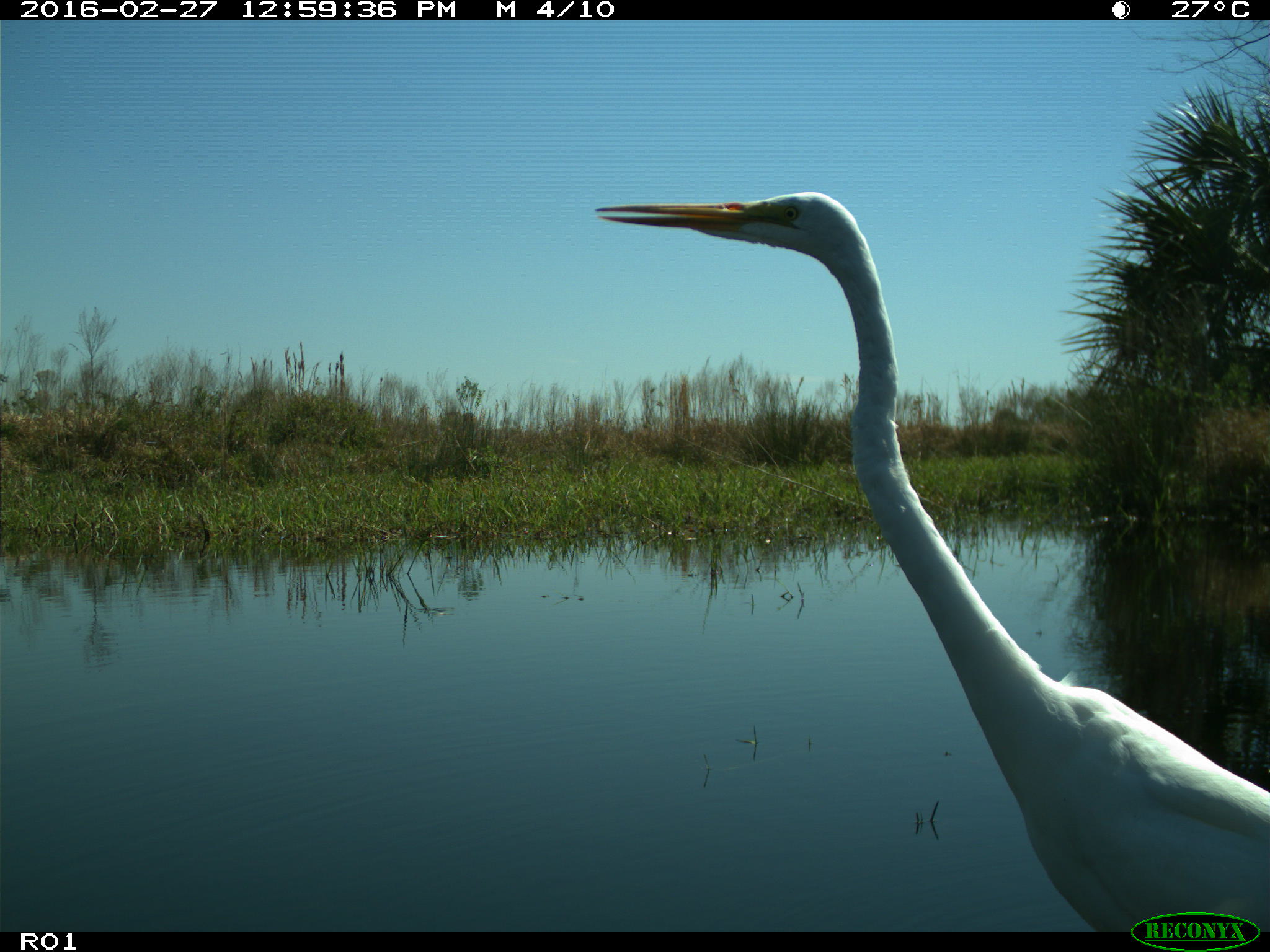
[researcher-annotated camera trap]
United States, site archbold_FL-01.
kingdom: Animalia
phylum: Chordata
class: Aves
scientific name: Aves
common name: birds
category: unidentified bird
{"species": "unidentified bird (birds) (Aves)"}